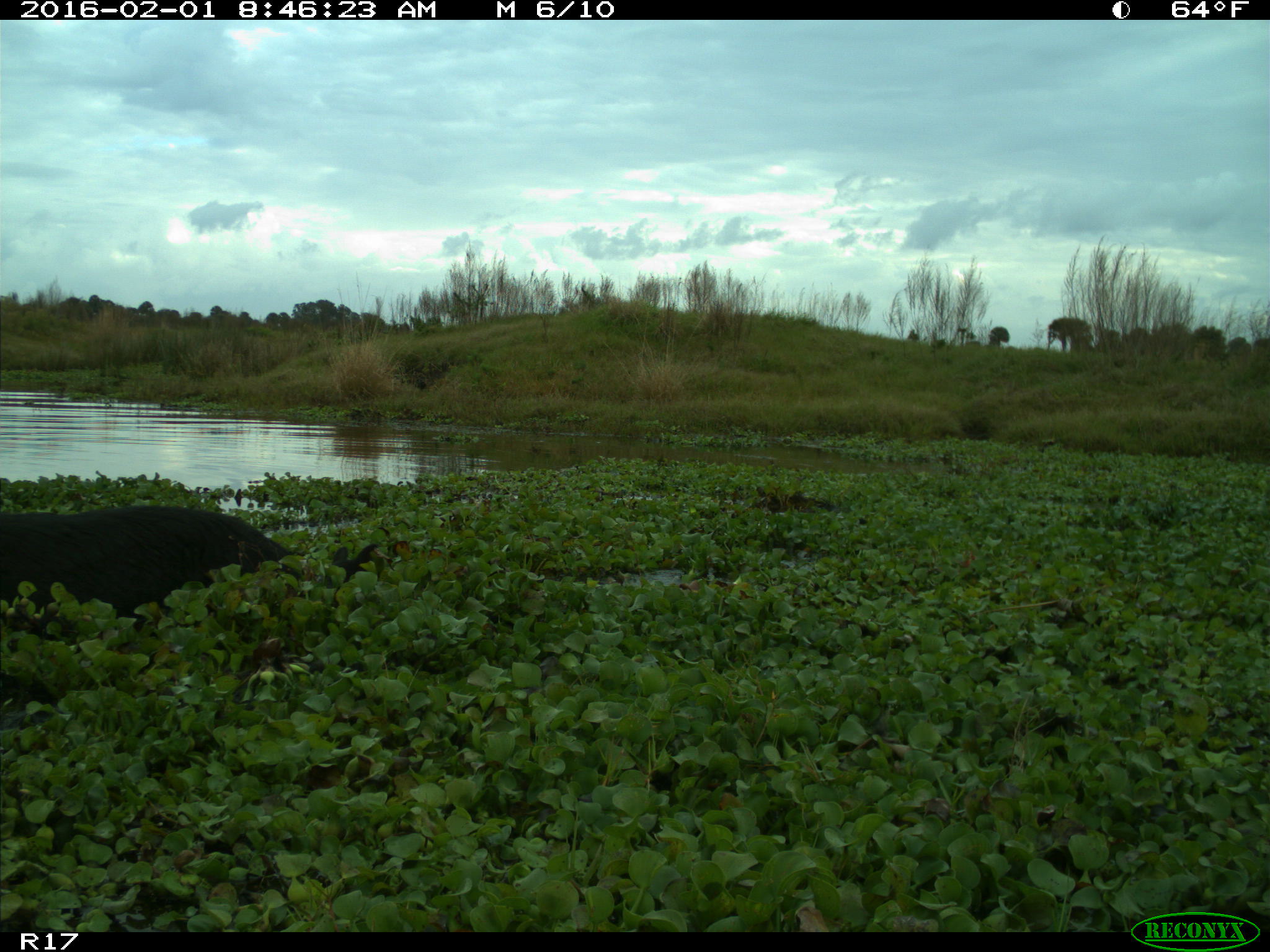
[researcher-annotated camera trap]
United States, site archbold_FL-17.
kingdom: Animalia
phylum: Chordata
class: Mammalia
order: Artiodactyla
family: Suidae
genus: Sus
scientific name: Sus scrofa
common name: wild boar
Sus scrofa (wild boar).